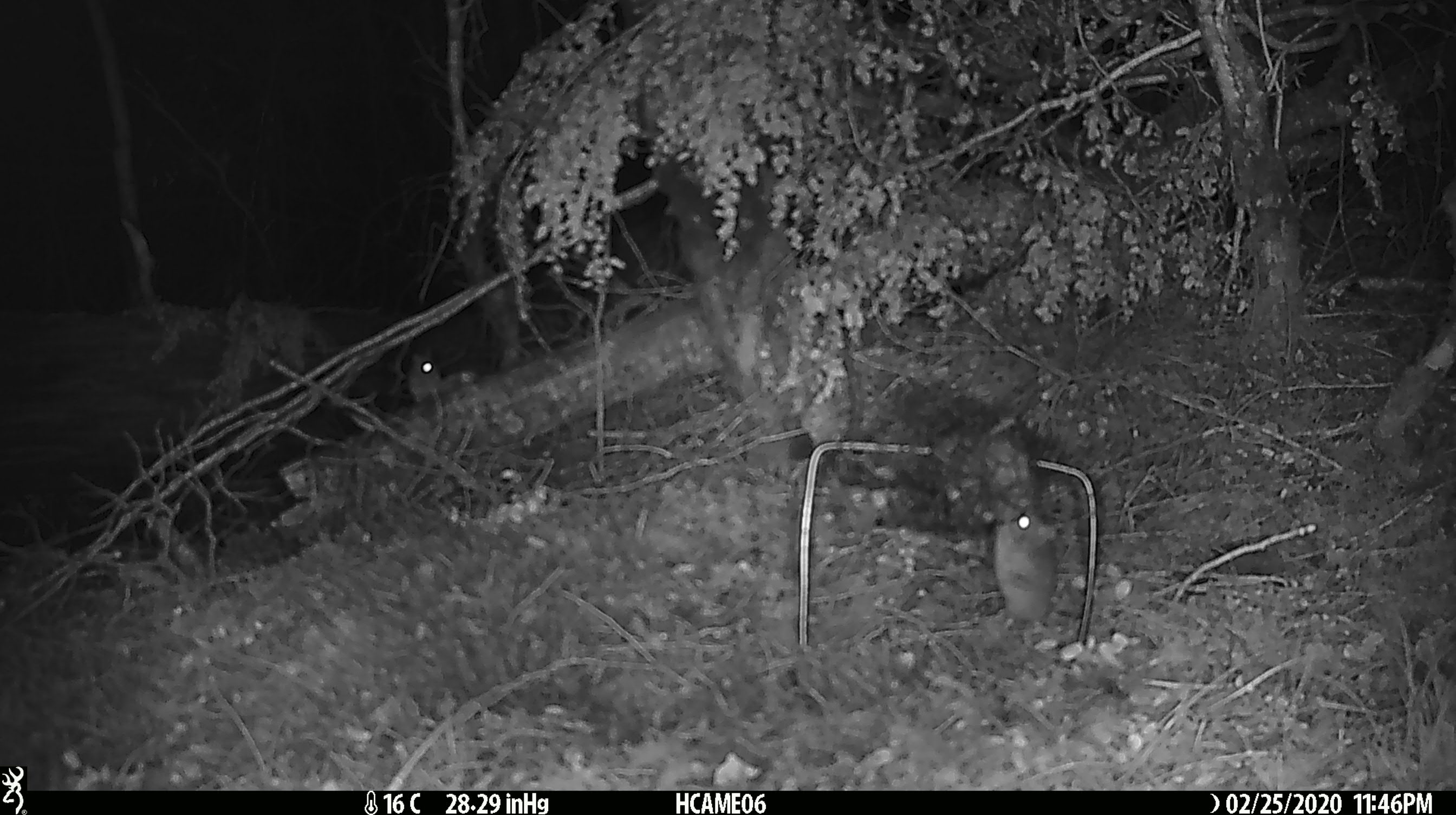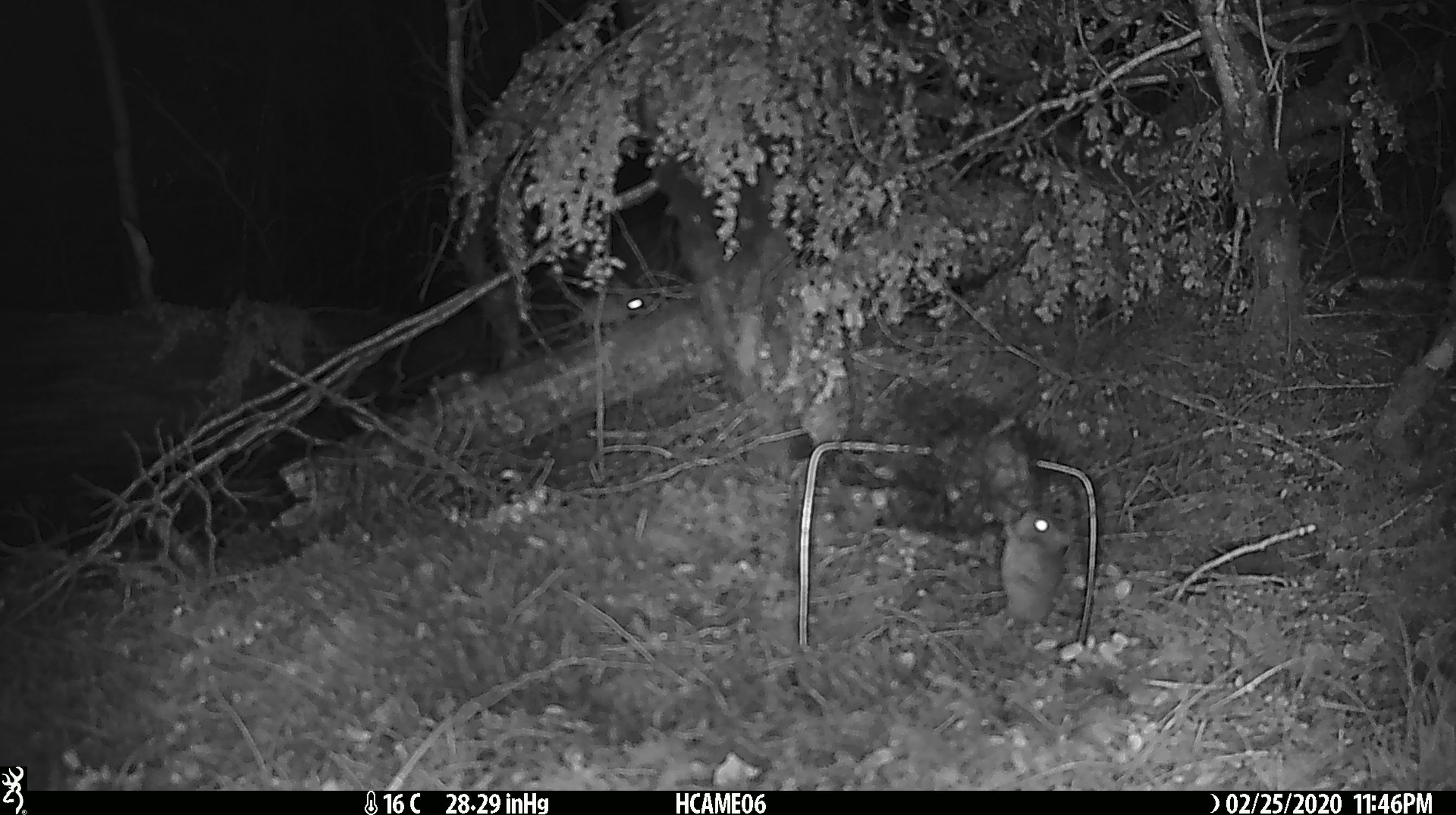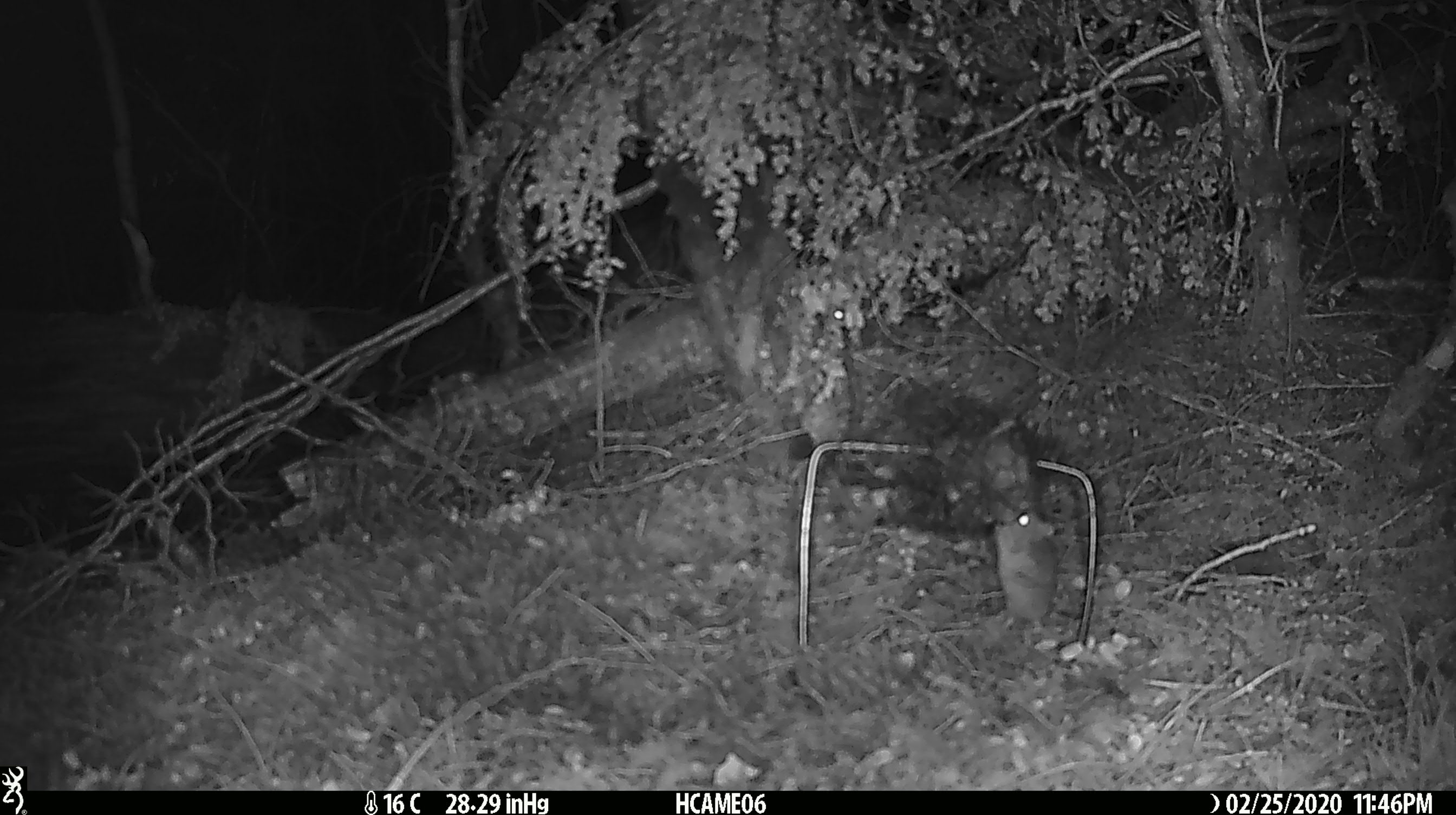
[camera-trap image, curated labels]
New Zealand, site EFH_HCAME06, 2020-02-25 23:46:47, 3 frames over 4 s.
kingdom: Animalia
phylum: Chordata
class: Mammalia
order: Rodentia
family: Muridae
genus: Mus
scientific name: Mus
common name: mouse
Mouse (Mus).